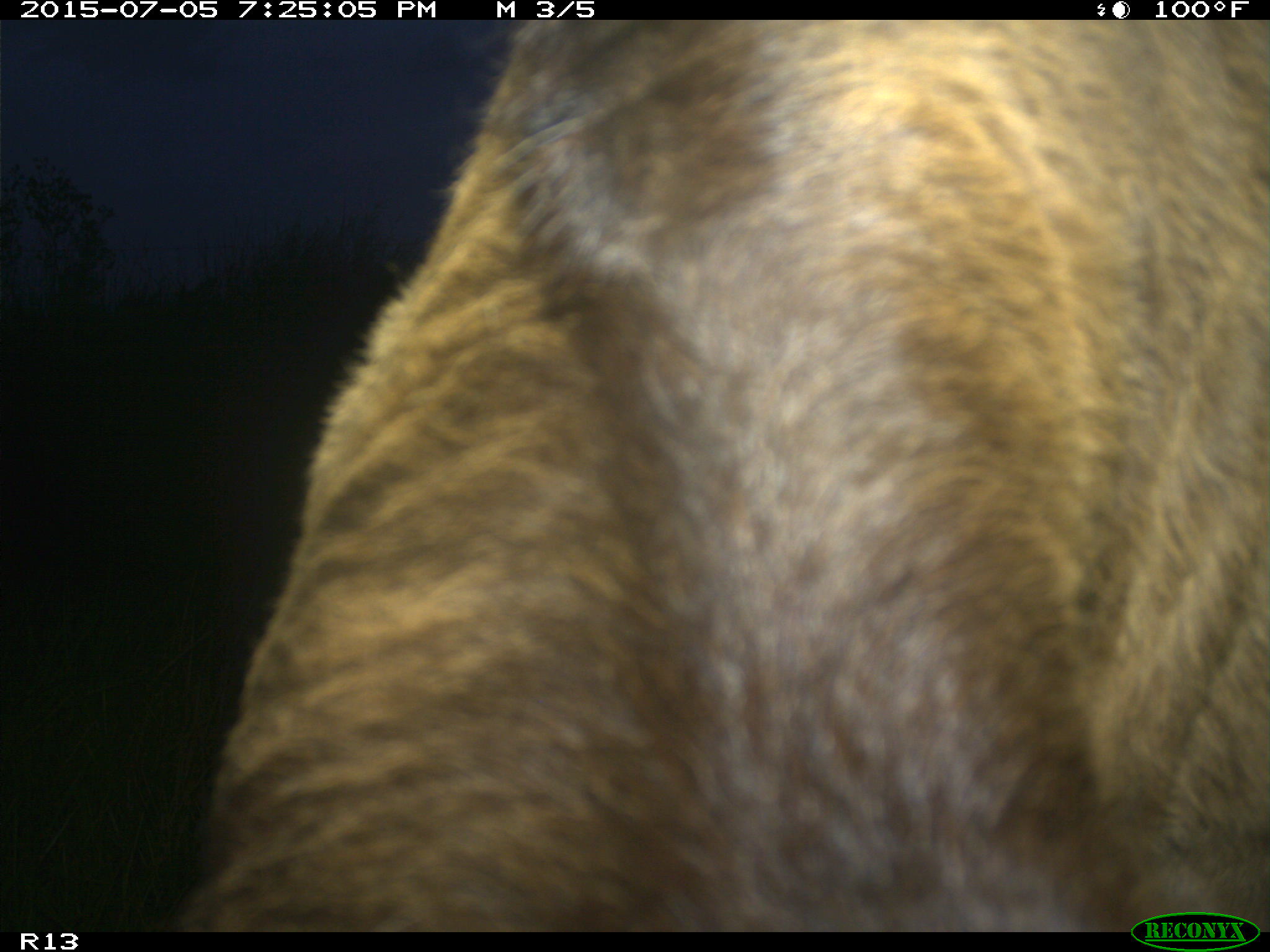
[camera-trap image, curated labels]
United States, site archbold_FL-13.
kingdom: Animalia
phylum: Chordata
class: Mammalia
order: Artiodactyla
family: Bovidae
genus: Bos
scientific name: Bos taurus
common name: domestic cow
Bos taurus (domestic cow).